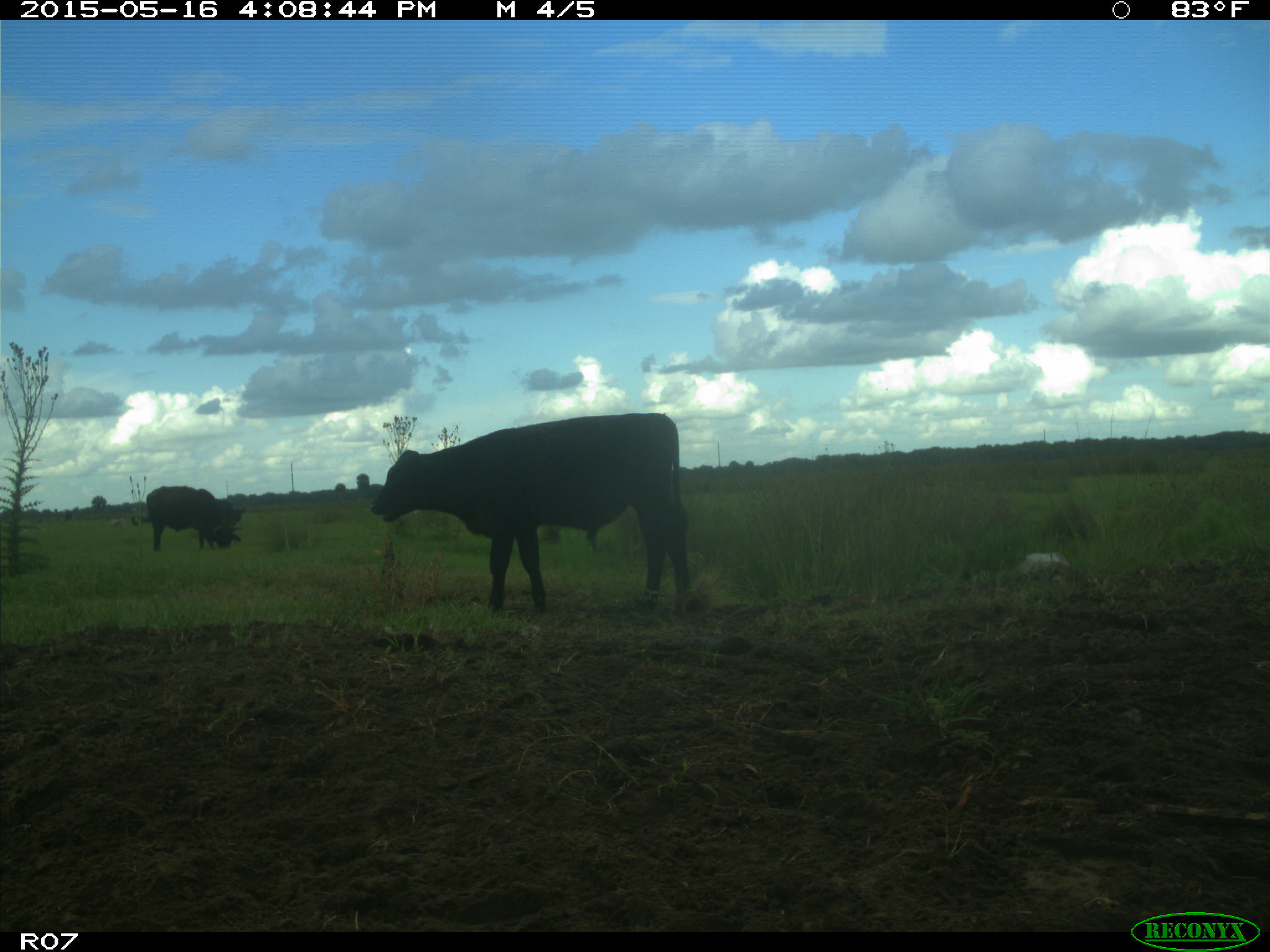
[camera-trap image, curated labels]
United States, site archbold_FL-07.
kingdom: Animalia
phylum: Chordata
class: Mammalia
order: Artiodactyla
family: Bovidae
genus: Bos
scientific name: Bos taurus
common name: domestic cow